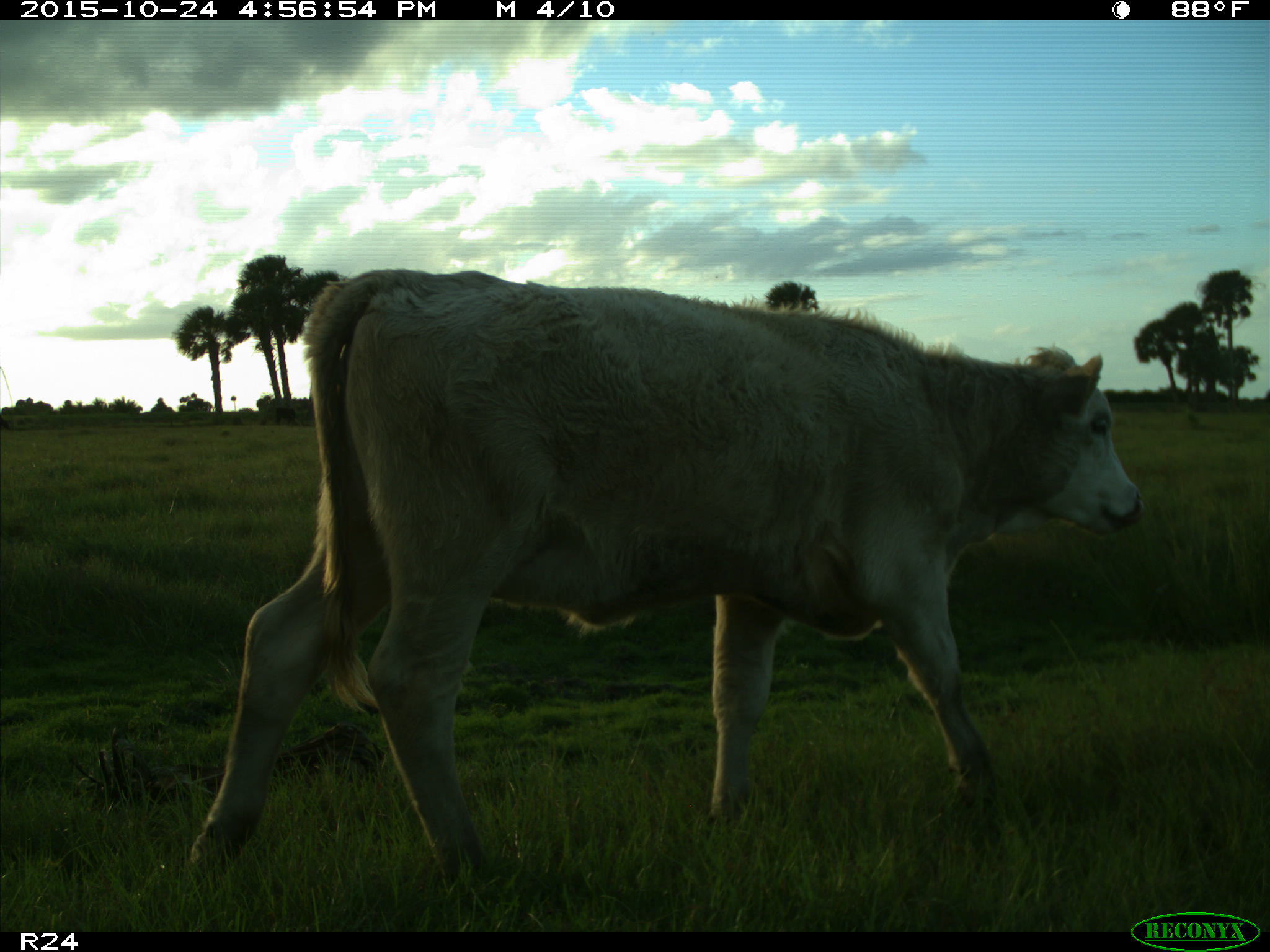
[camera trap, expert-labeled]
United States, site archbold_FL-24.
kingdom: Animalia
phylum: Chordata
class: Mammalia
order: Artiodactyla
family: Bovidae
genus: Bos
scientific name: Bos taurus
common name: domestic cow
Bos taurus (domestic cow).